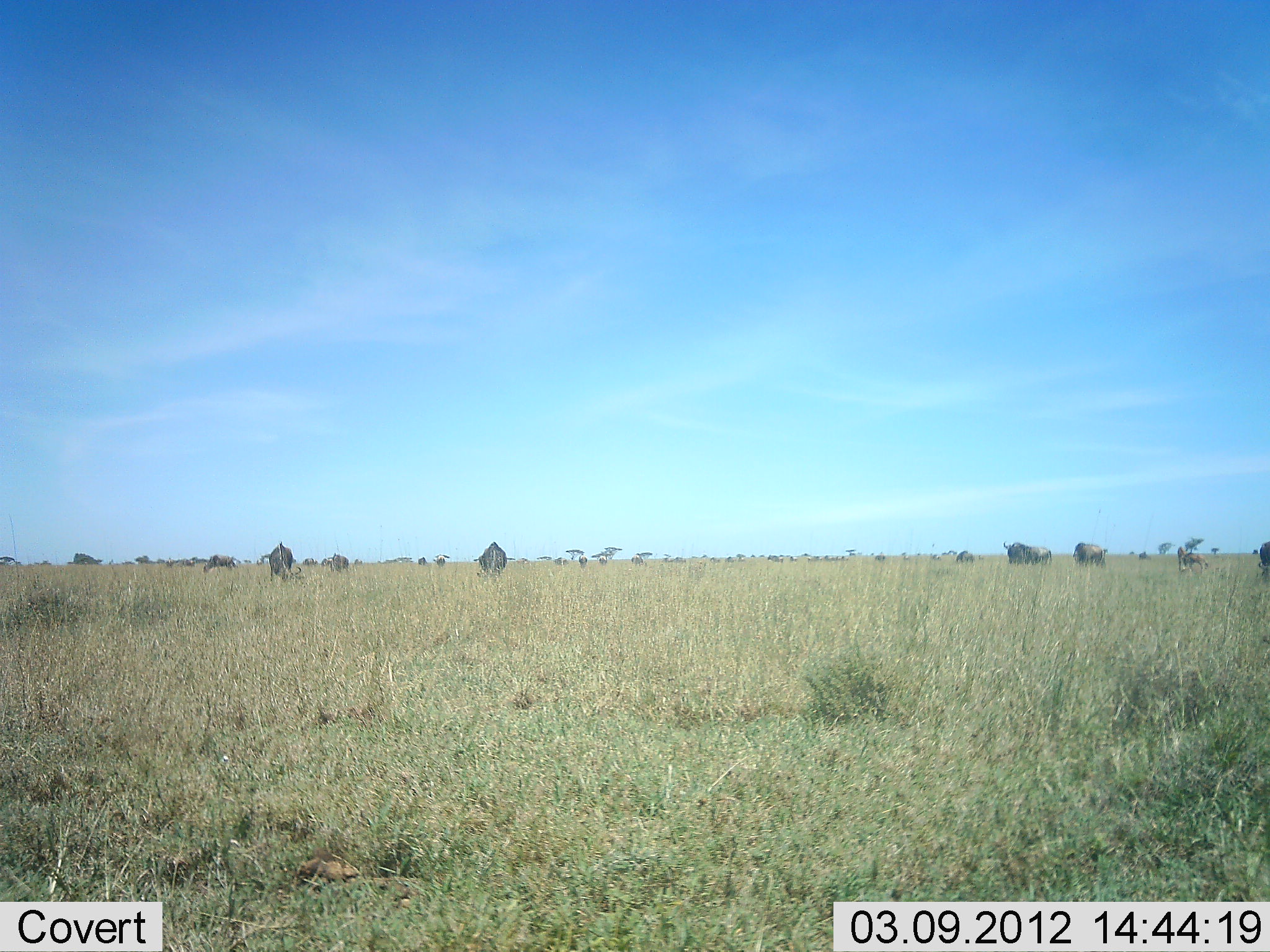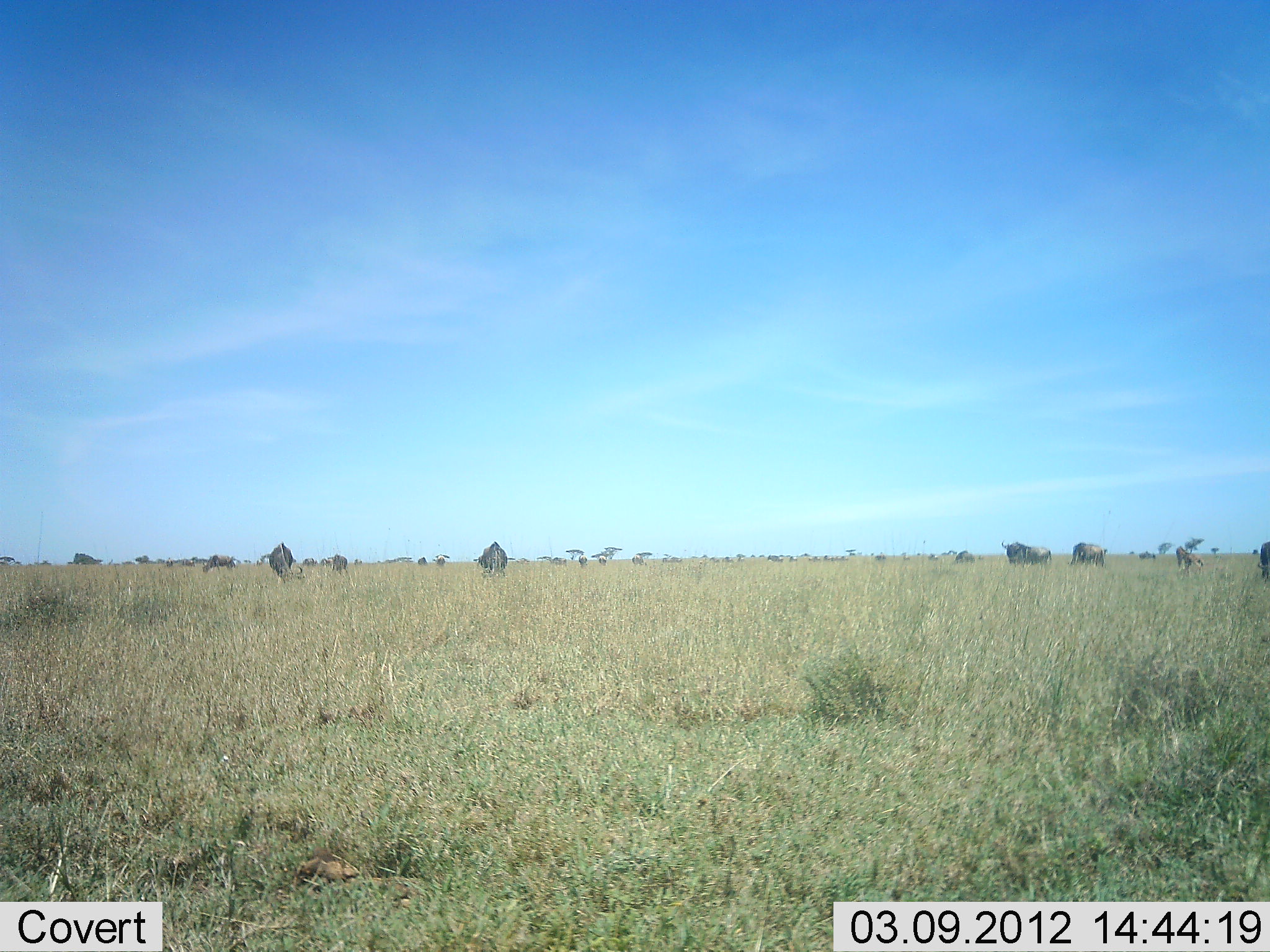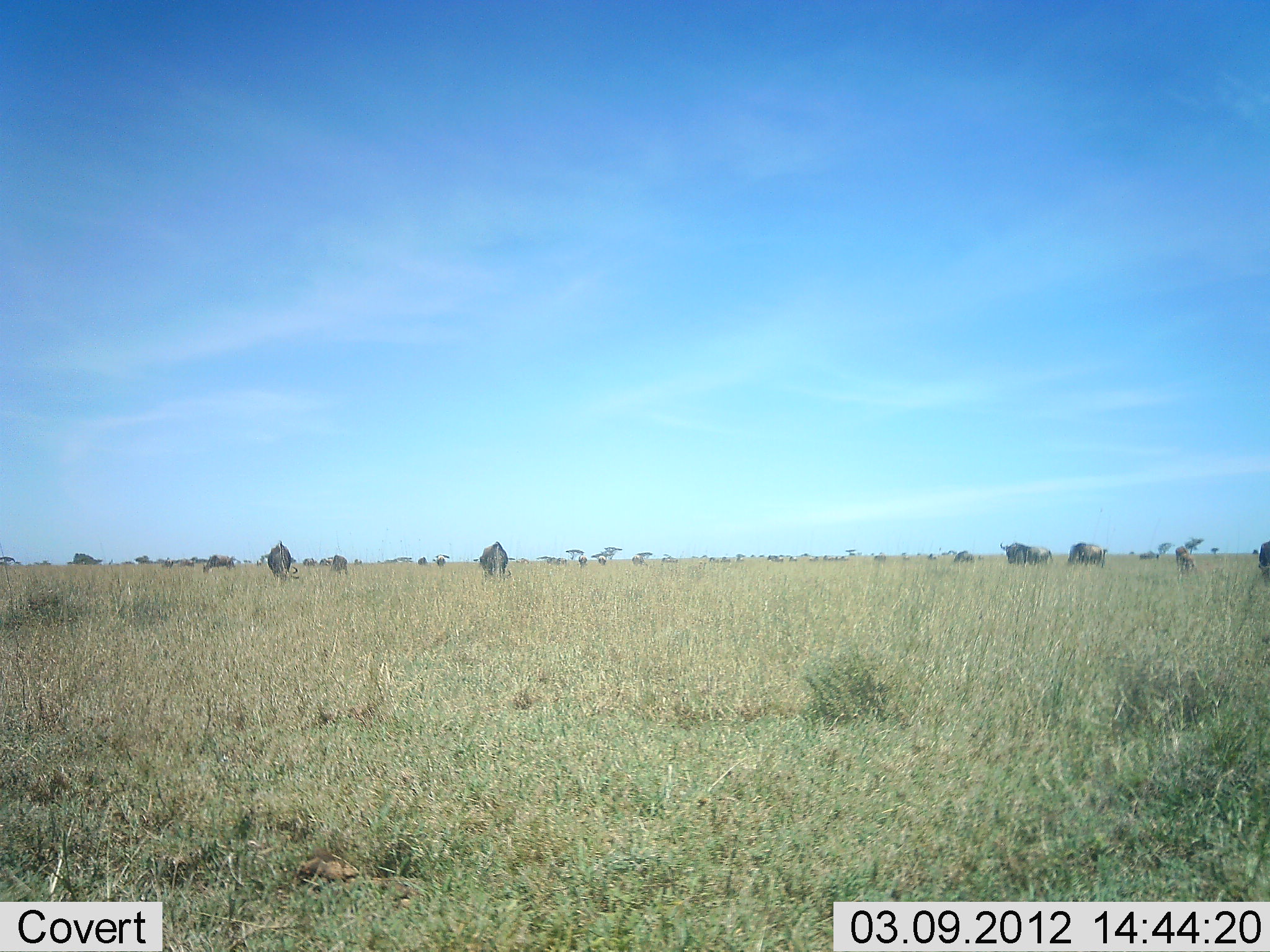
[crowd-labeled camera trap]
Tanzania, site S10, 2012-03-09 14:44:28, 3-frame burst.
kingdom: Animalia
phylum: Chordata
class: Mammalia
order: Artiodactyla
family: Bovidae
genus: Connochaetes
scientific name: Connochaetes taurinus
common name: blue wildebeest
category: wildebeest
Wildebeest (blue wildebeest) (Connochaetes taurinus), count 11-50. Behavior (volunteer vote fractions): standing 33%, resting 0%, moving 20%, interacting 0%. Young present (vote fraction): 13%. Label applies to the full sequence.